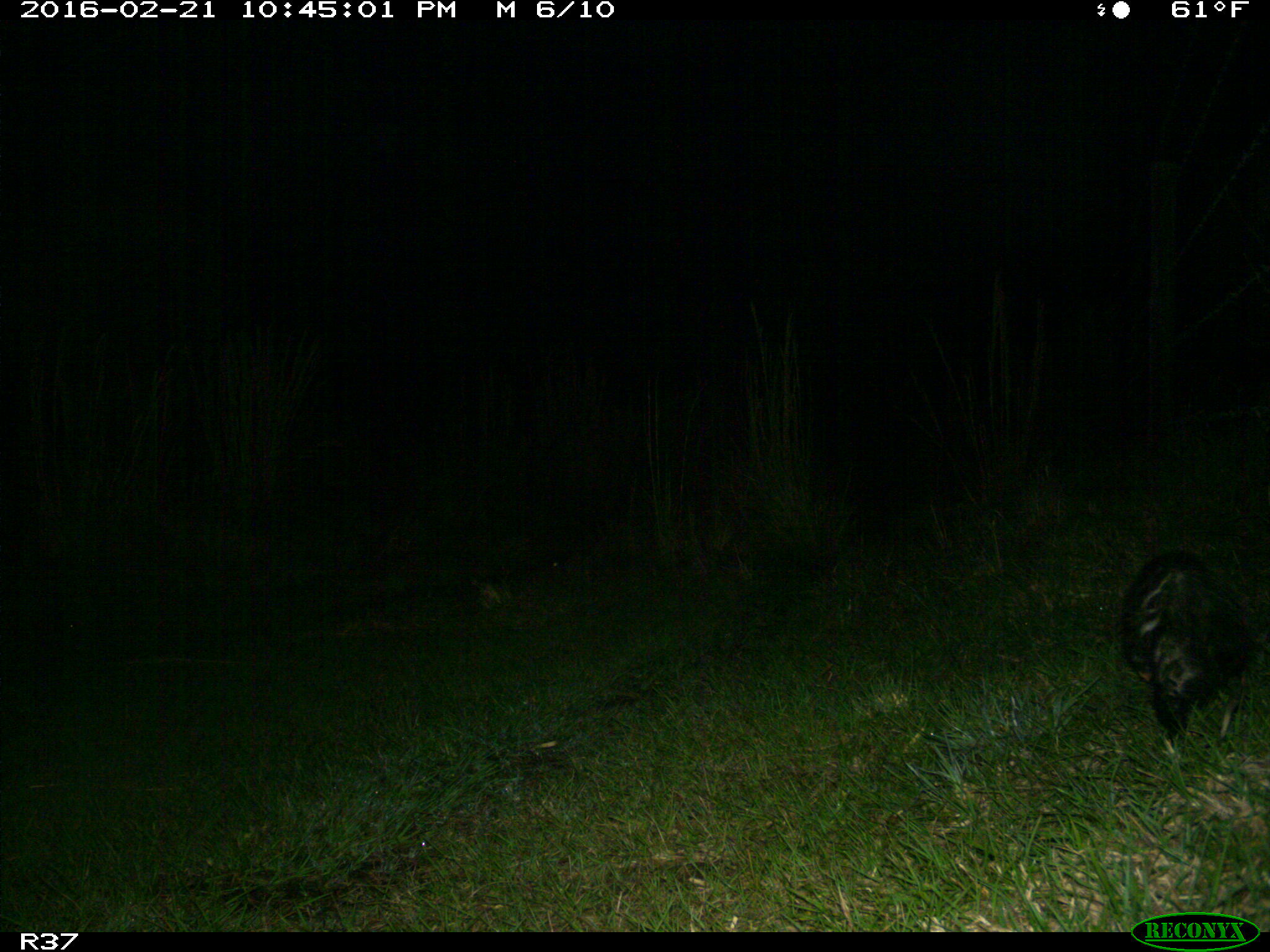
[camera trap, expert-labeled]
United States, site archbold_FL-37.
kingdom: Animalia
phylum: Chordata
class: Mammalia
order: Didelphimorphia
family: Didelphidae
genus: Didelphis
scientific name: Didelphis virginiana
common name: virginia opossum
Didelphis virginiana (virginia opossum).